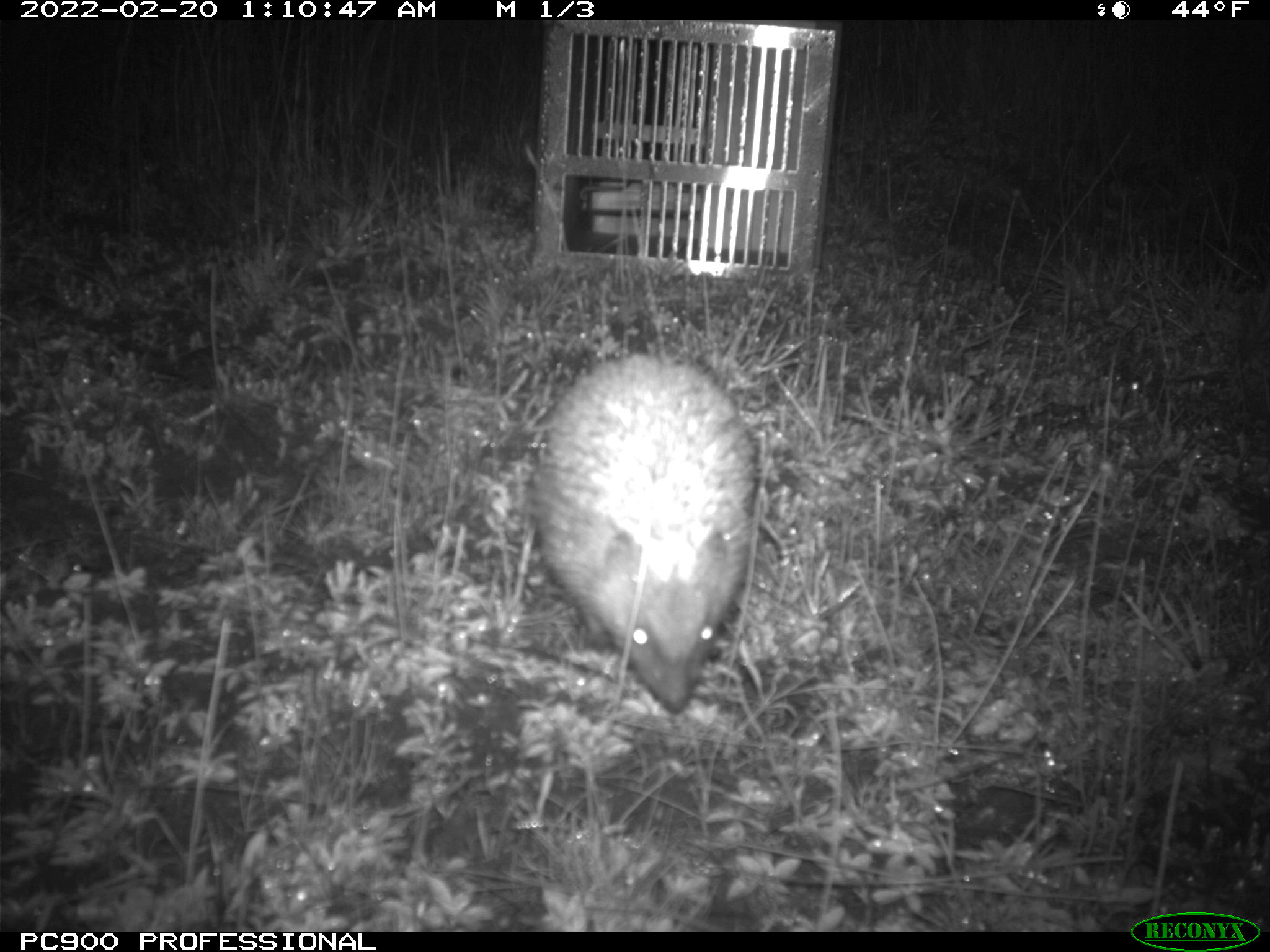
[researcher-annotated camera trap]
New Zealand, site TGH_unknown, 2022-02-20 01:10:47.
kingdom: Animalia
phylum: Chordata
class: Mammalia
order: Eulipotyphla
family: Erinaceidae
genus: Erinaceus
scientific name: Erinaceus europaeus europaeus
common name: european hedgehog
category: hedgehog